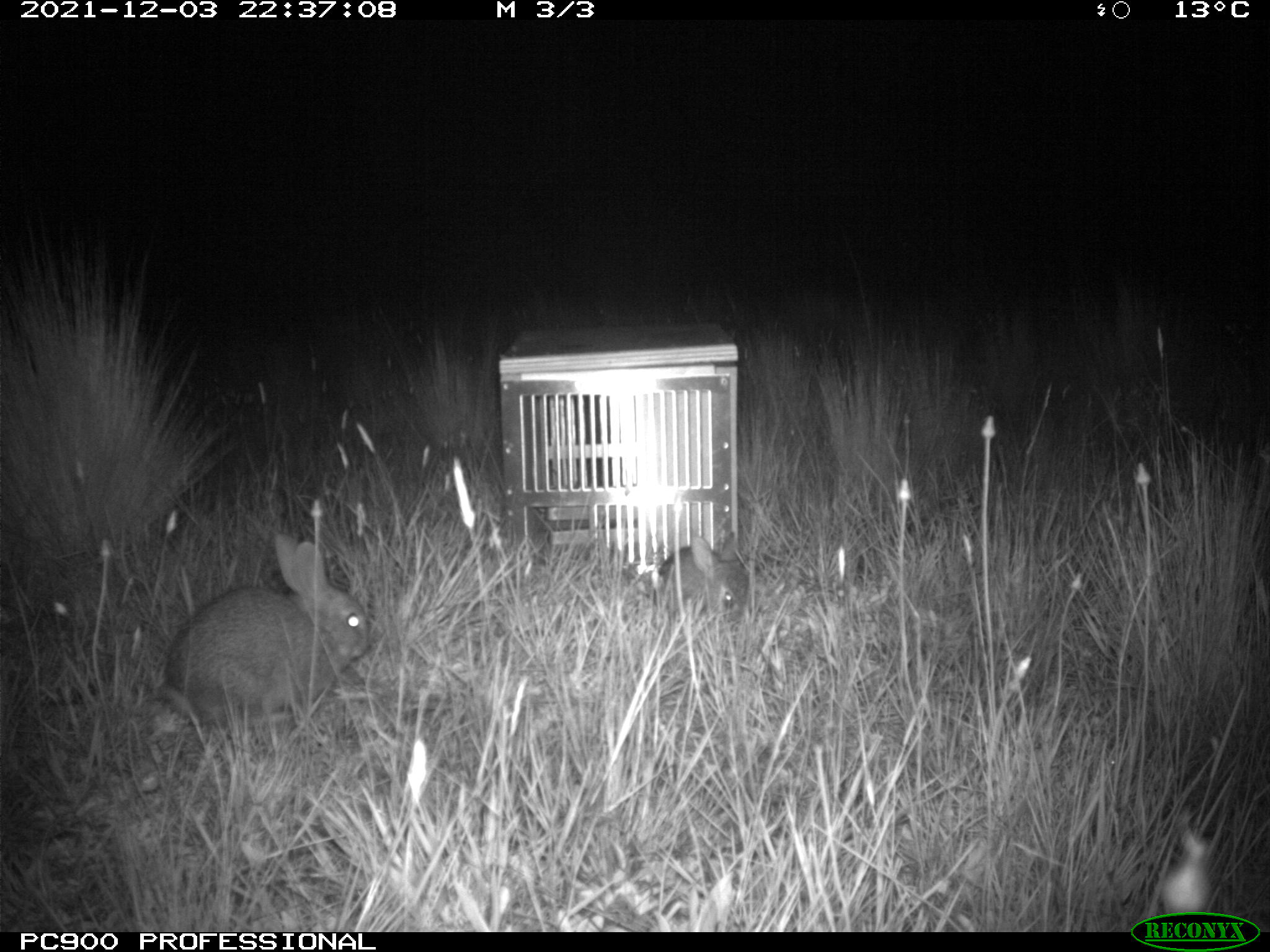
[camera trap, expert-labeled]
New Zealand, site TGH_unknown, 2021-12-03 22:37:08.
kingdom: Animalia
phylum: Chordata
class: Mammalia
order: Lagomorpha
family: Leporidae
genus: Oryctolagus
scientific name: Oryctolagus cuniculus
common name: european rabbit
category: rabbit